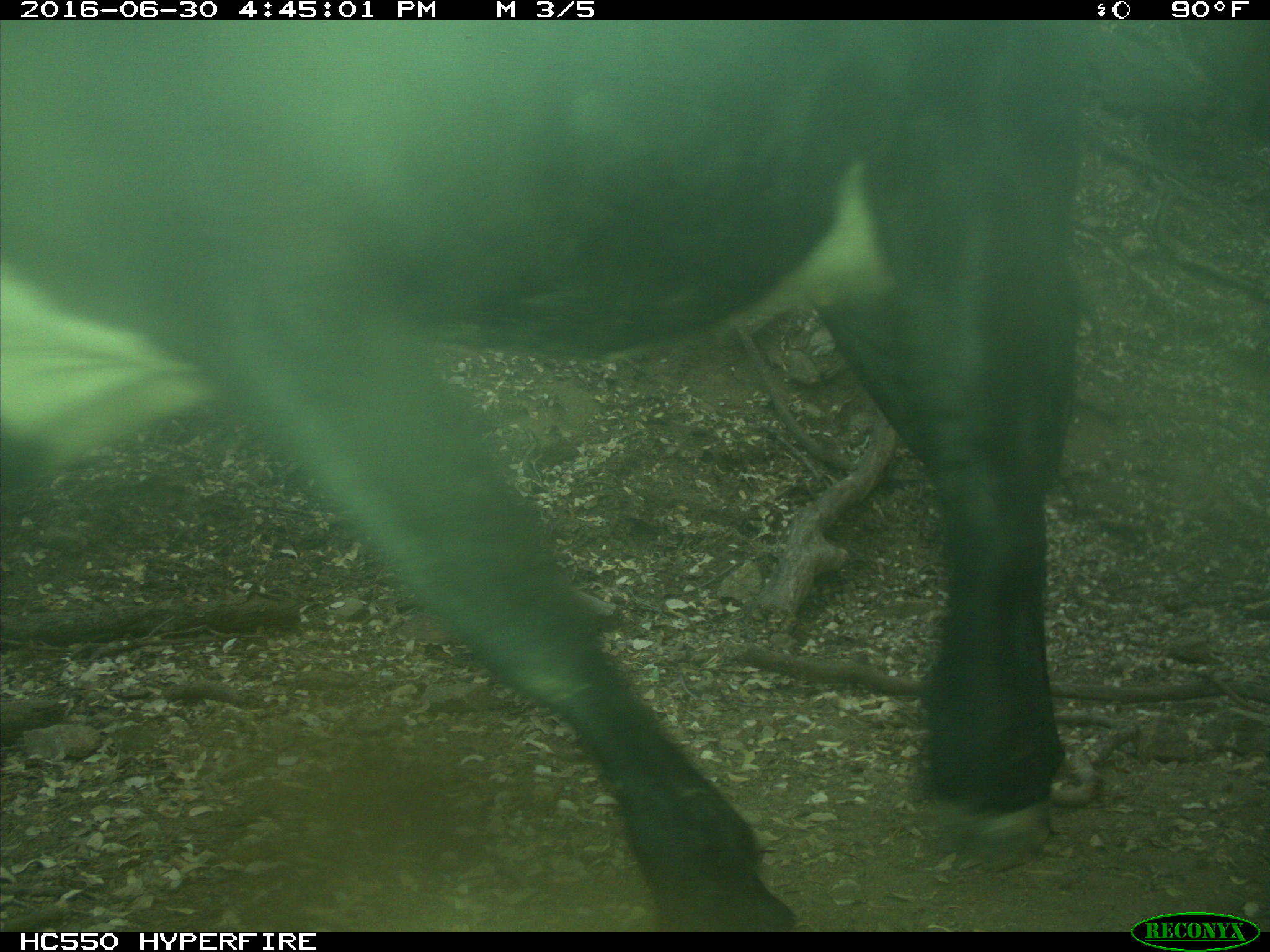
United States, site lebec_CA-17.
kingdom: Animalia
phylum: Chordata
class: Mammalia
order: Artiodactyla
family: Bovidae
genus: Bos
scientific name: Bos taurus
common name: domestic cow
Bos taurus (domestic cow).